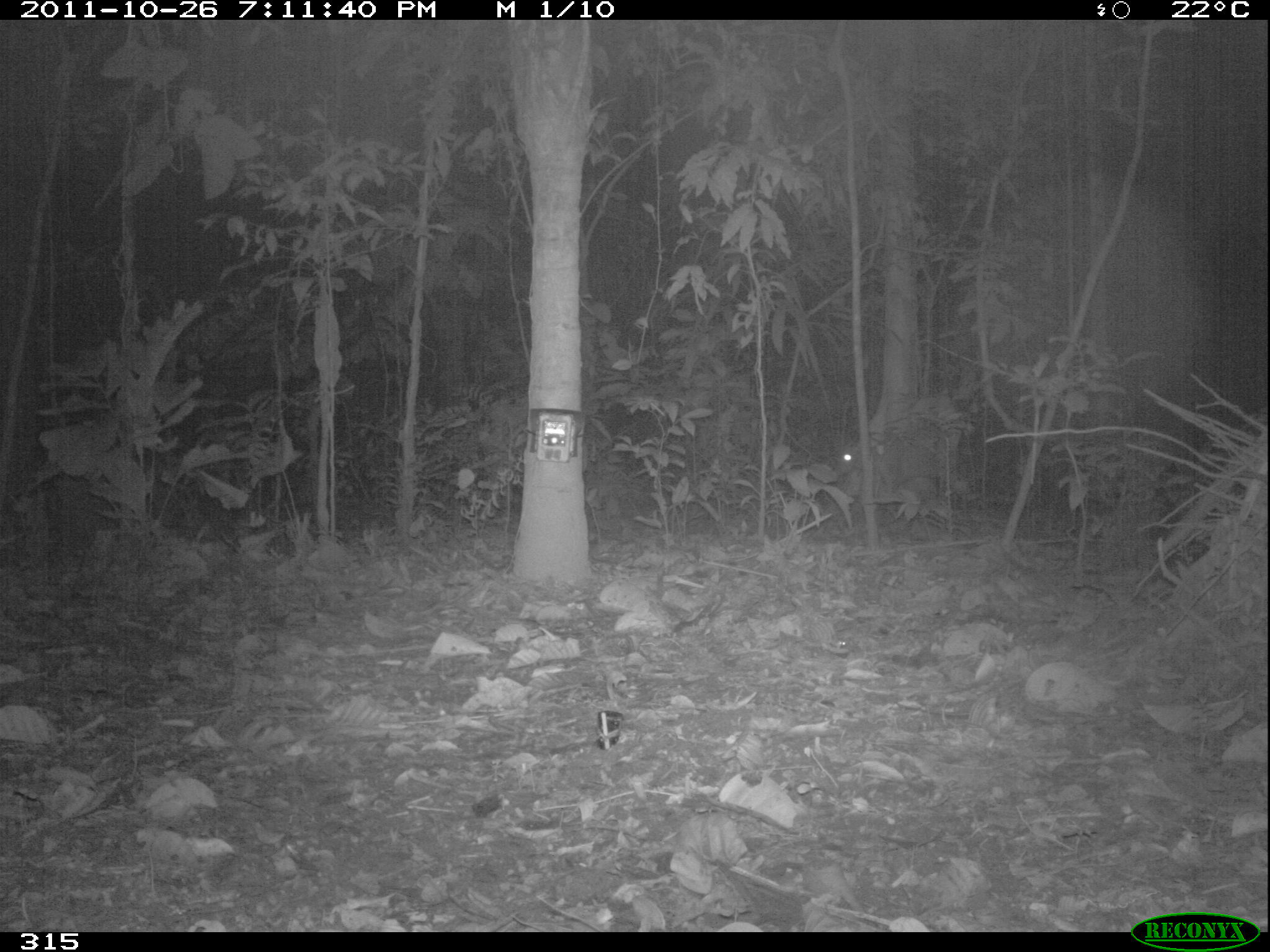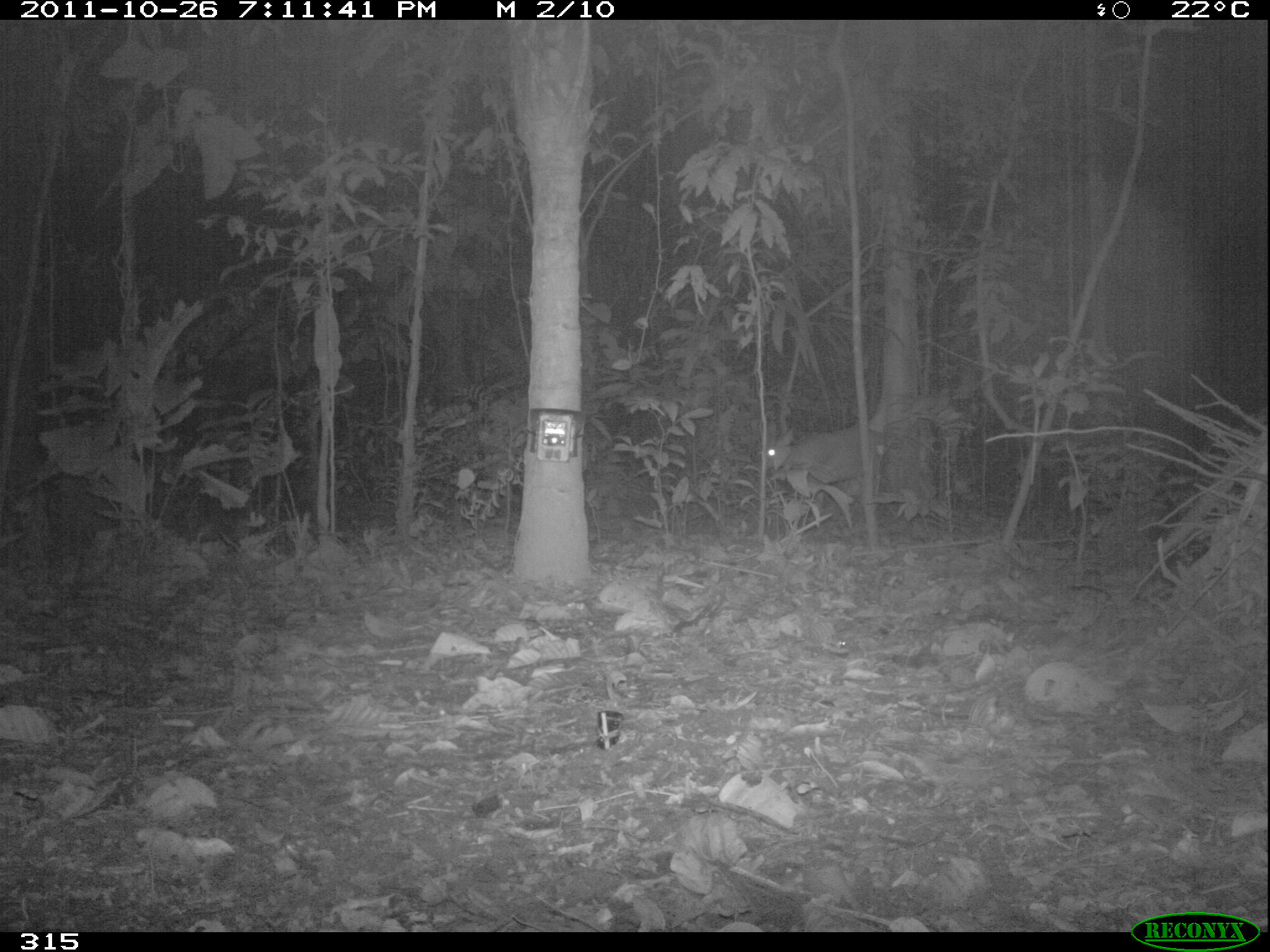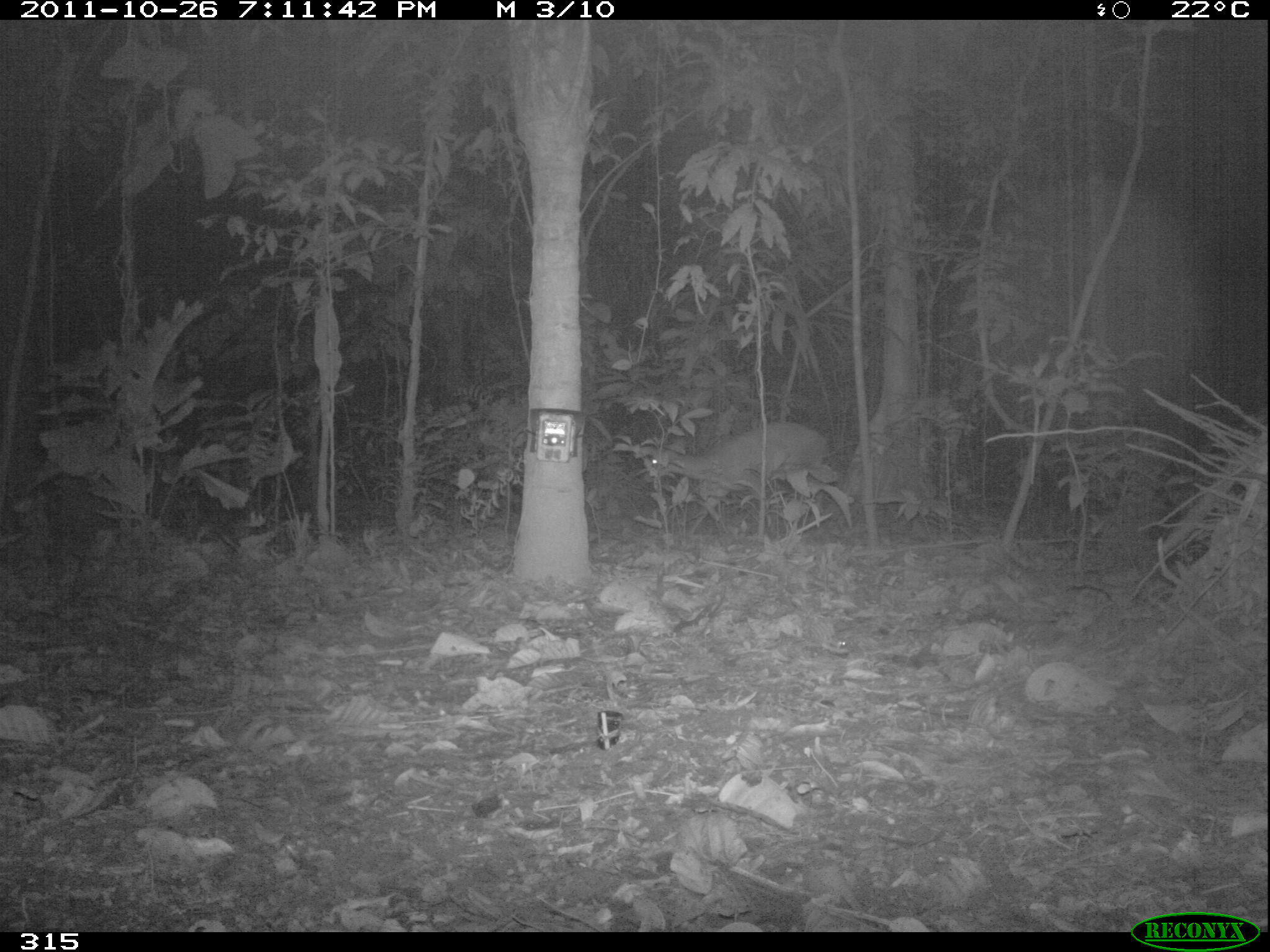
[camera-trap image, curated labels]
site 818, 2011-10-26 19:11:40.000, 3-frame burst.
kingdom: Animalia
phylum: Chordata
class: Mammalia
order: Artiodactyla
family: Cervidae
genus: Mazama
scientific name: Mazama americana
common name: red brocket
Mazama americana (red brocket).